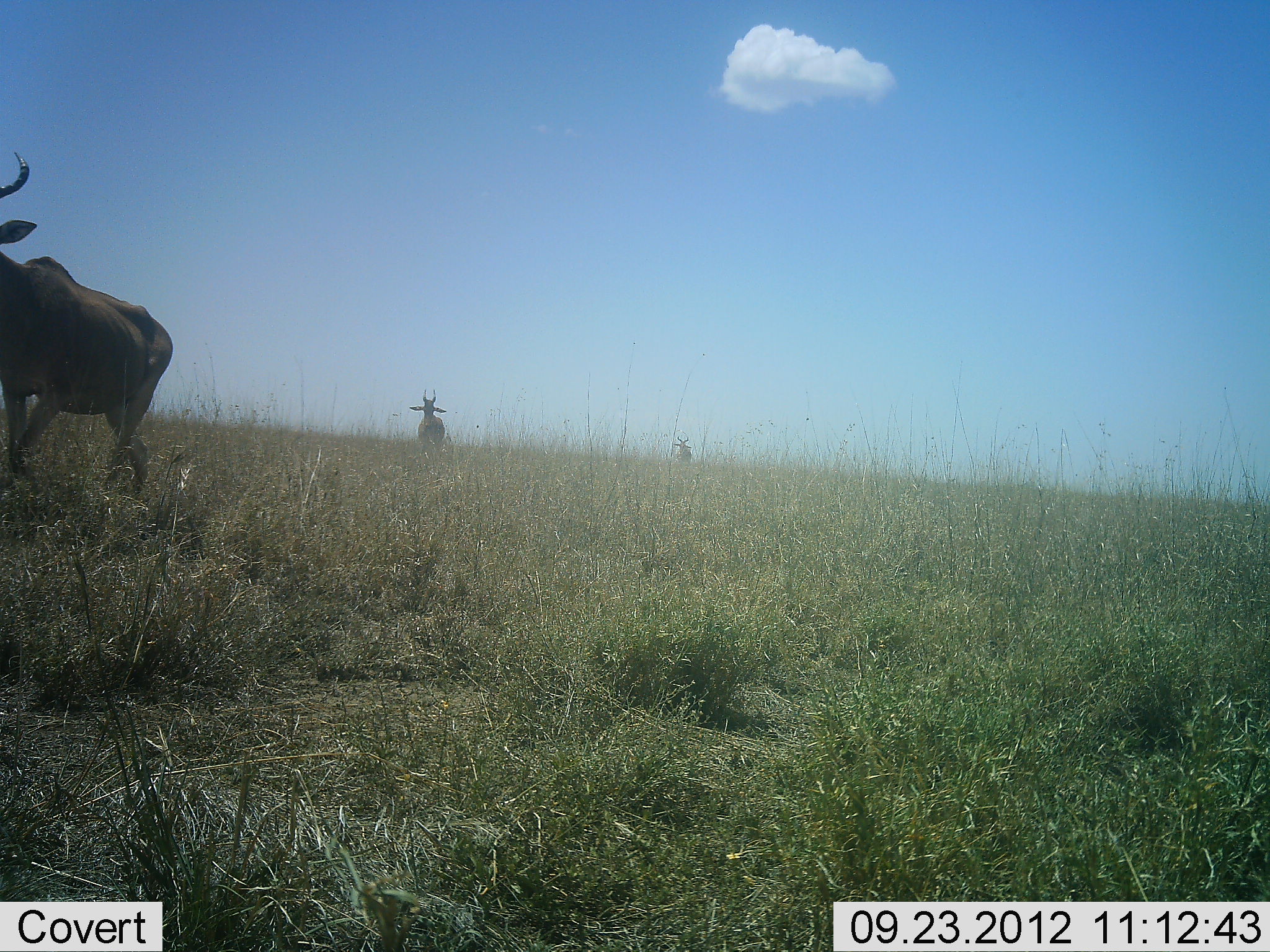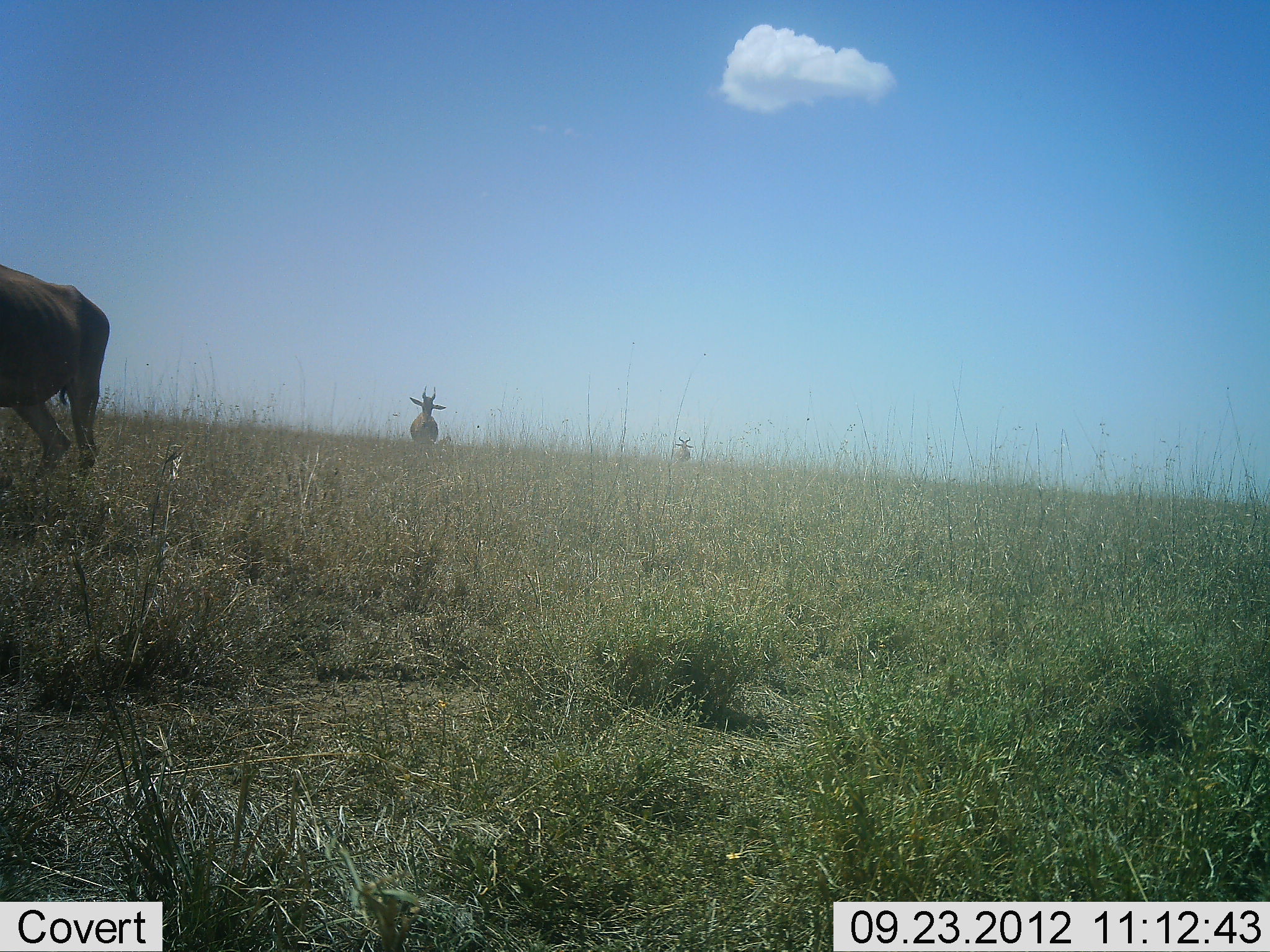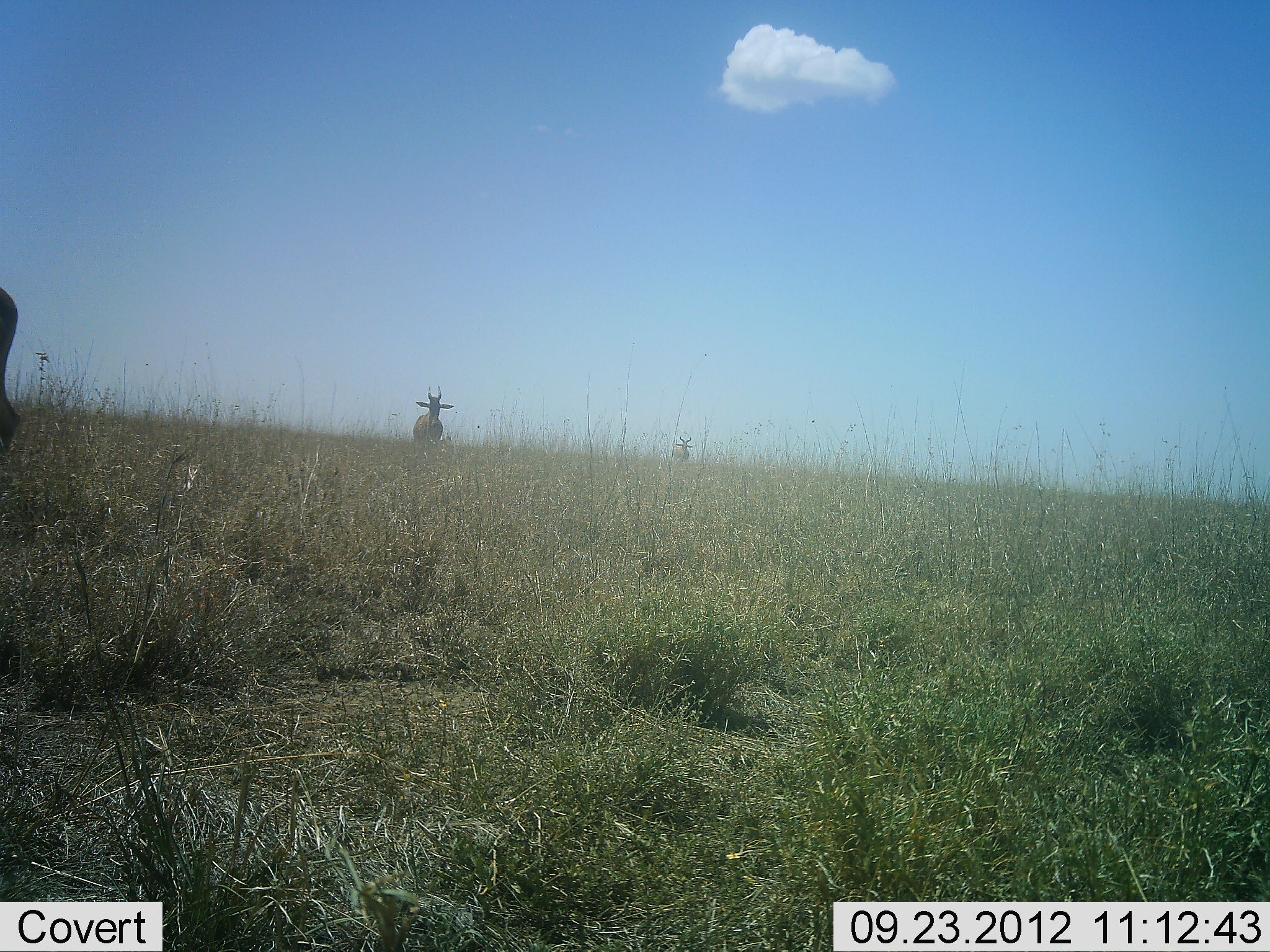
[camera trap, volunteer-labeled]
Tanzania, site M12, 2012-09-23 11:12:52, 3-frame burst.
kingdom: Animalia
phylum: Chordata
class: Mammalia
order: Artiodactyla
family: Bovidae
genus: Alcelaphus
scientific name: Alcelaphus buselaphus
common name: hartebeest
Hartebeest (Alcelaphus buselaphus), count 3. Behavior (volunteer vote fractions): standing 9%, resting 0%, moving 91%, interacting 0%. Young present (vote fraction): 0%. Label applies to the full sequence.